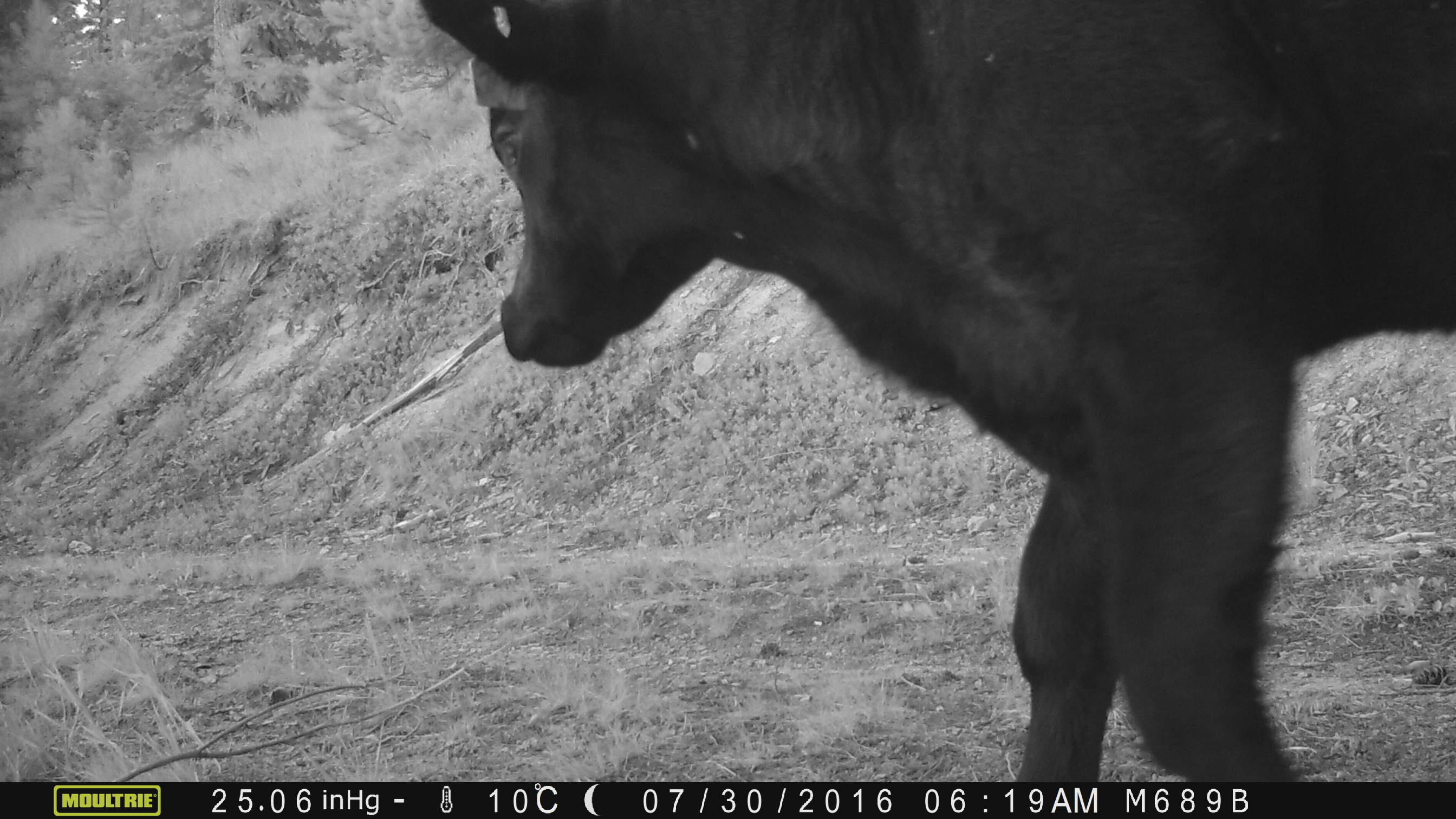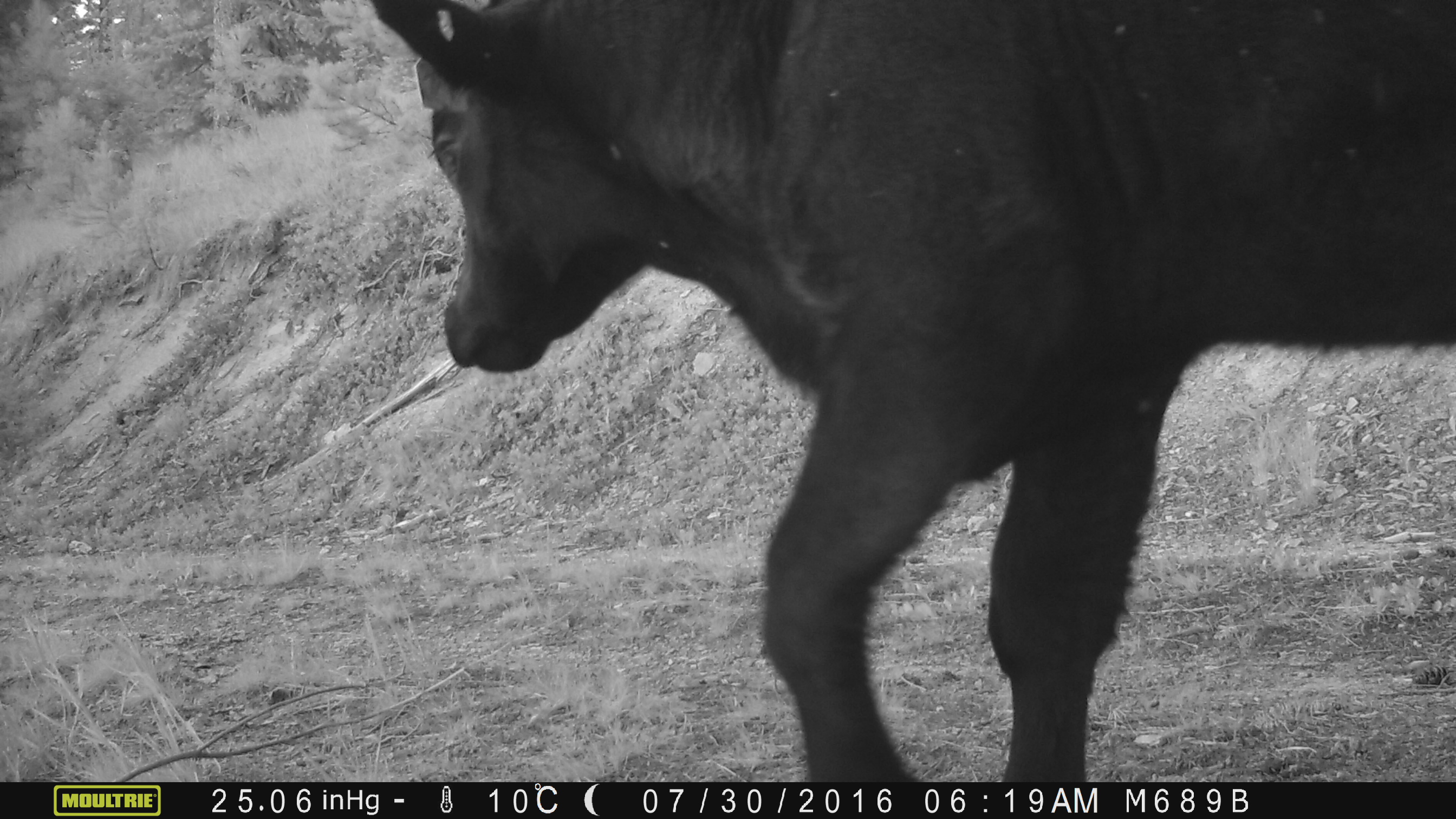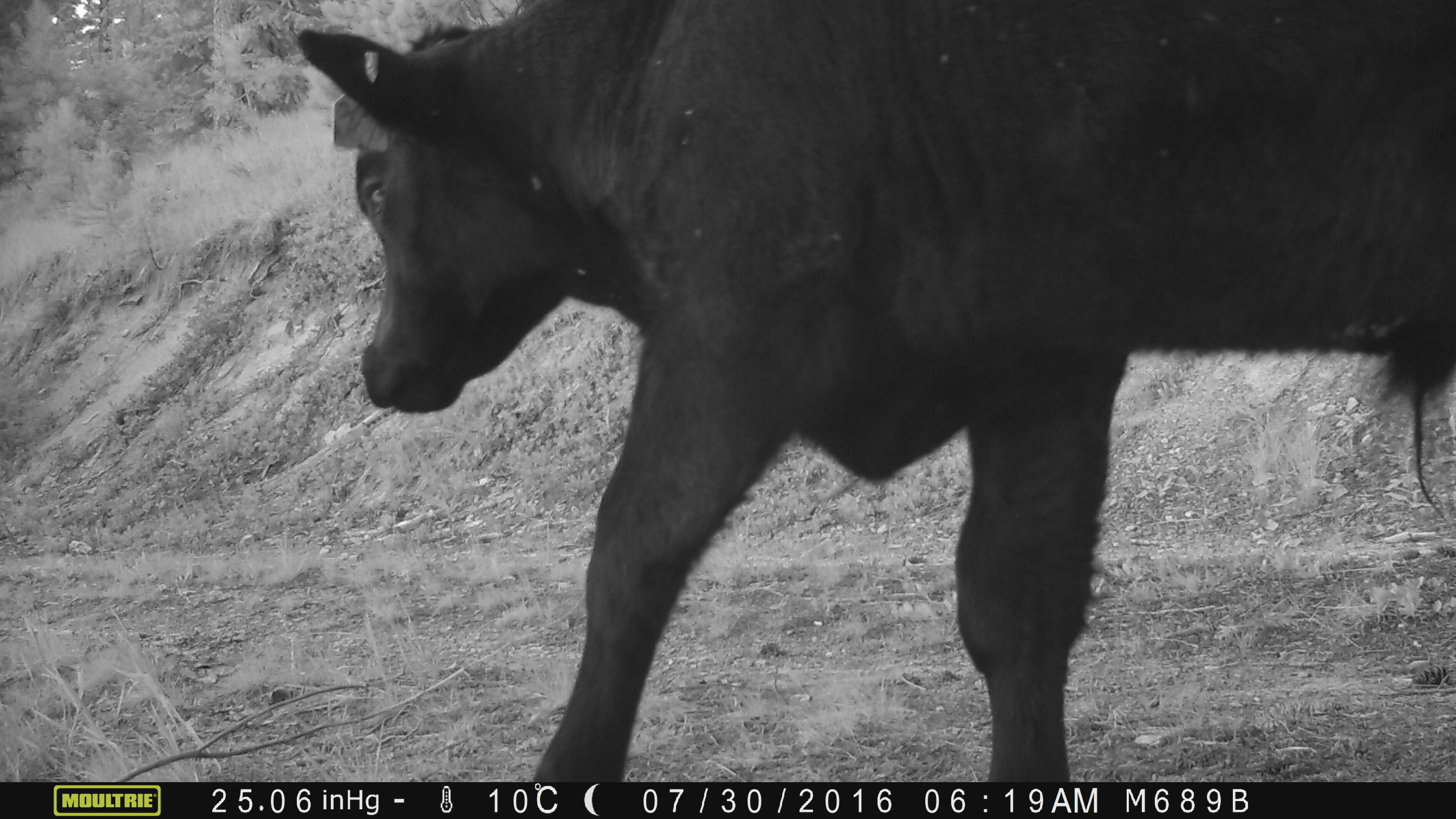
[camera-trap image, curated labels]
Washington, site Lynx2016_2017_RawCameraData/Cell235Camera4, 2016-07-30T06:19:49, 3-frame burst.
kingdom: Animalia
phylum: Chordata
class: Mammalia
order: Artiodactyla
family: Bovidae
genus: Bos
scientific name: Bos taurus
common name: domestic cattle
Domestic cattle (Bos taurus). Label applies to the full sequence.